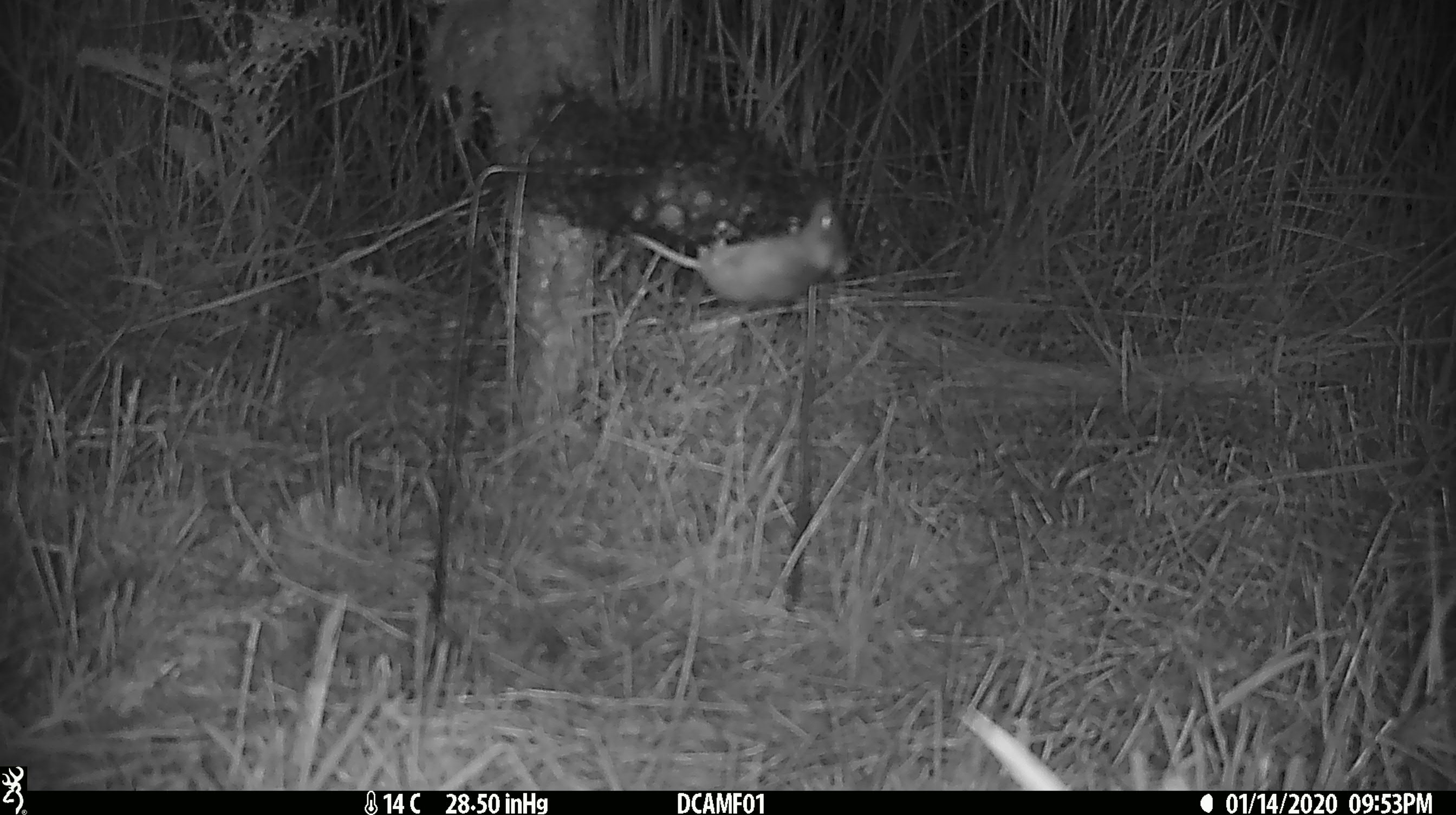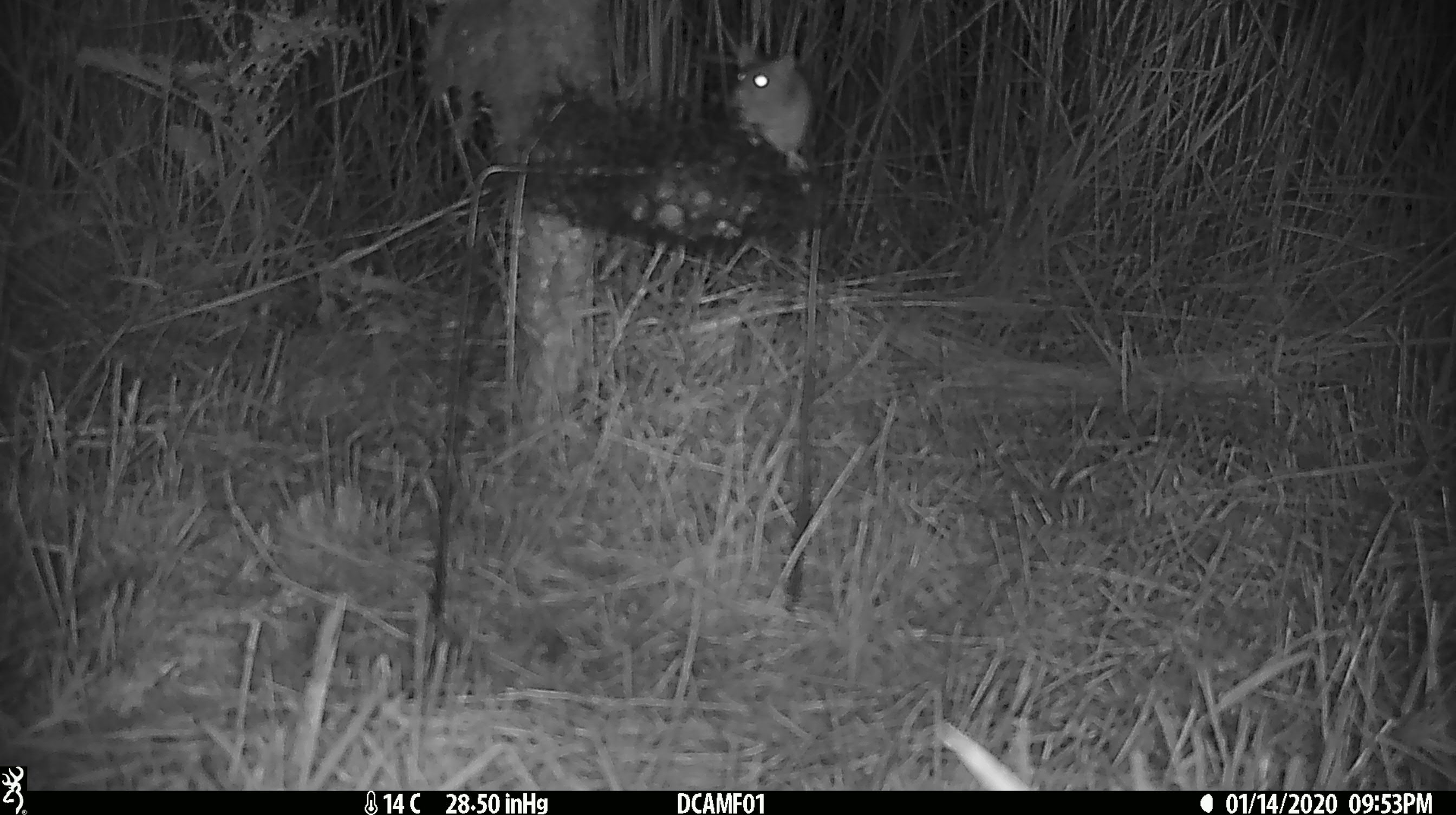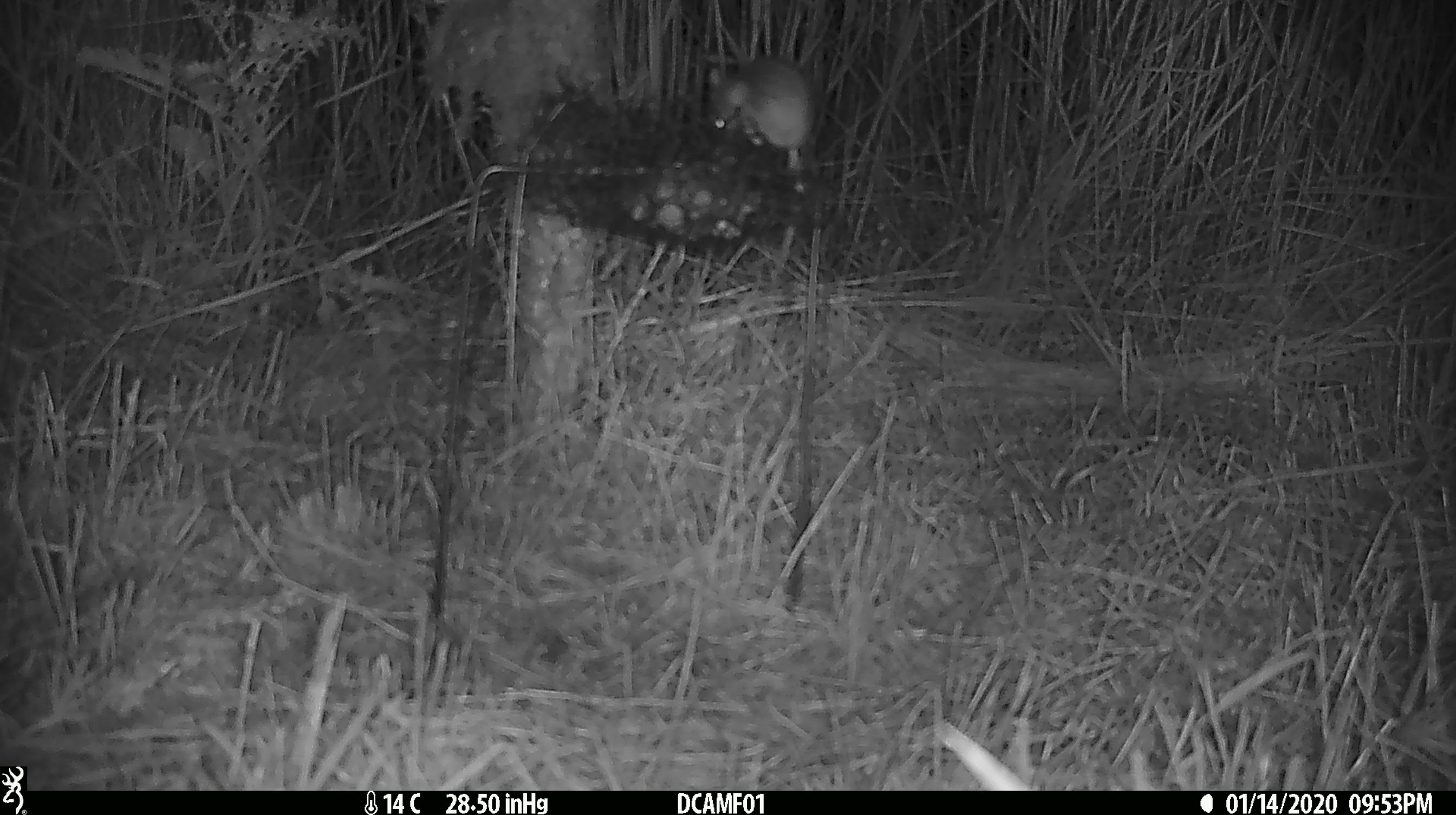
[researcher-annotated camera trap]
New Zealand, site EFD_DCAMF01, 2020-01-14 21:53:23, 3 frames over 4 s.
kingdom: Animalia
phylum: Chordata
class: Mammalia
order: Rodentia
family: Muridae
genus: Mus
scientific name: Mus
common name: mouse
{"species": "mouse (Mus)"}